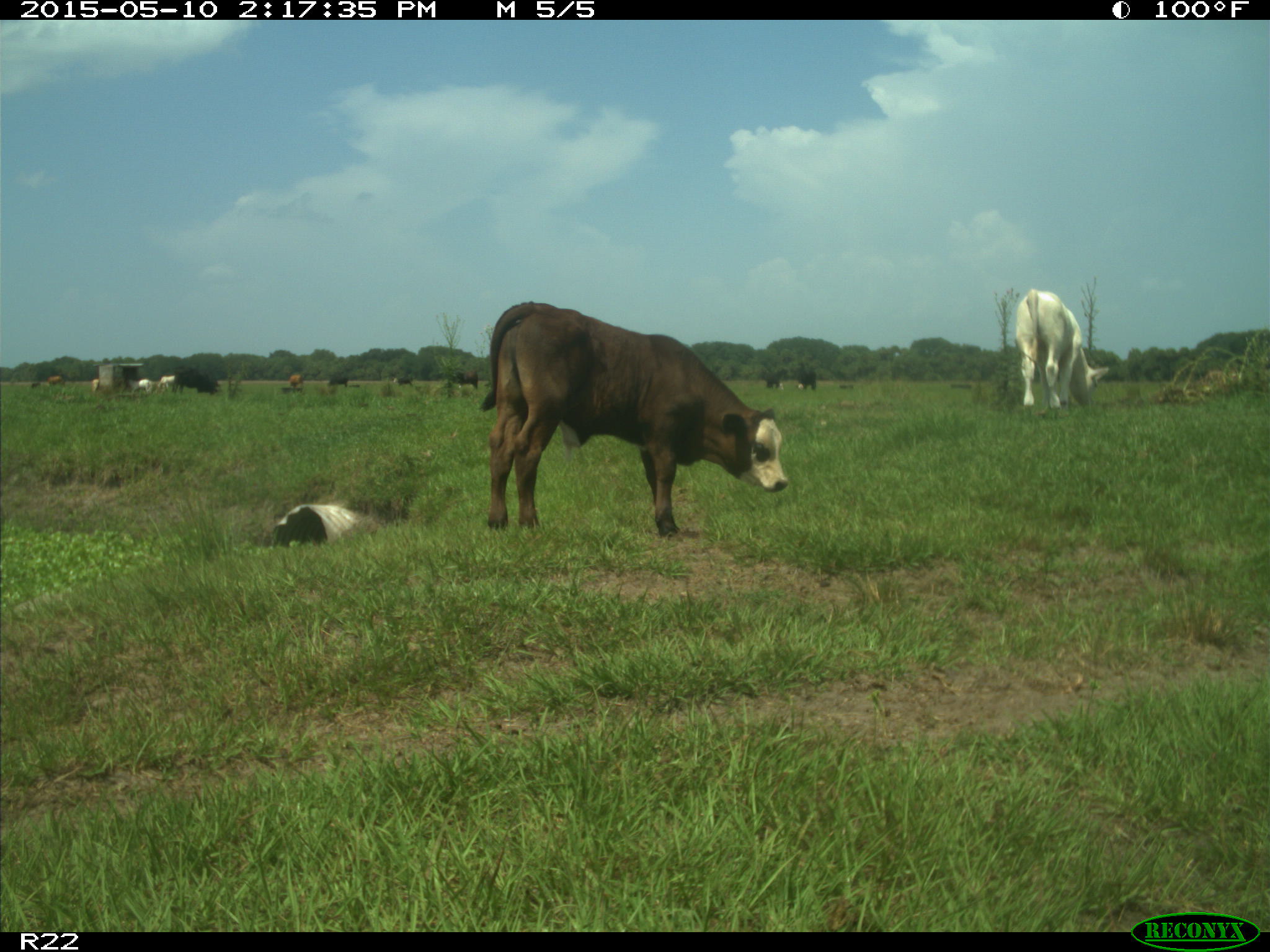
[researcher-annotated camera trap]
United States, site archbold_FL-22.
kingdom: Animalia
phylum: Chordata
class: Mammalia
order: Artiodactyla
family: Bovidae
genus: Bos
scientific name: Bos taurus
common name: domestic cow